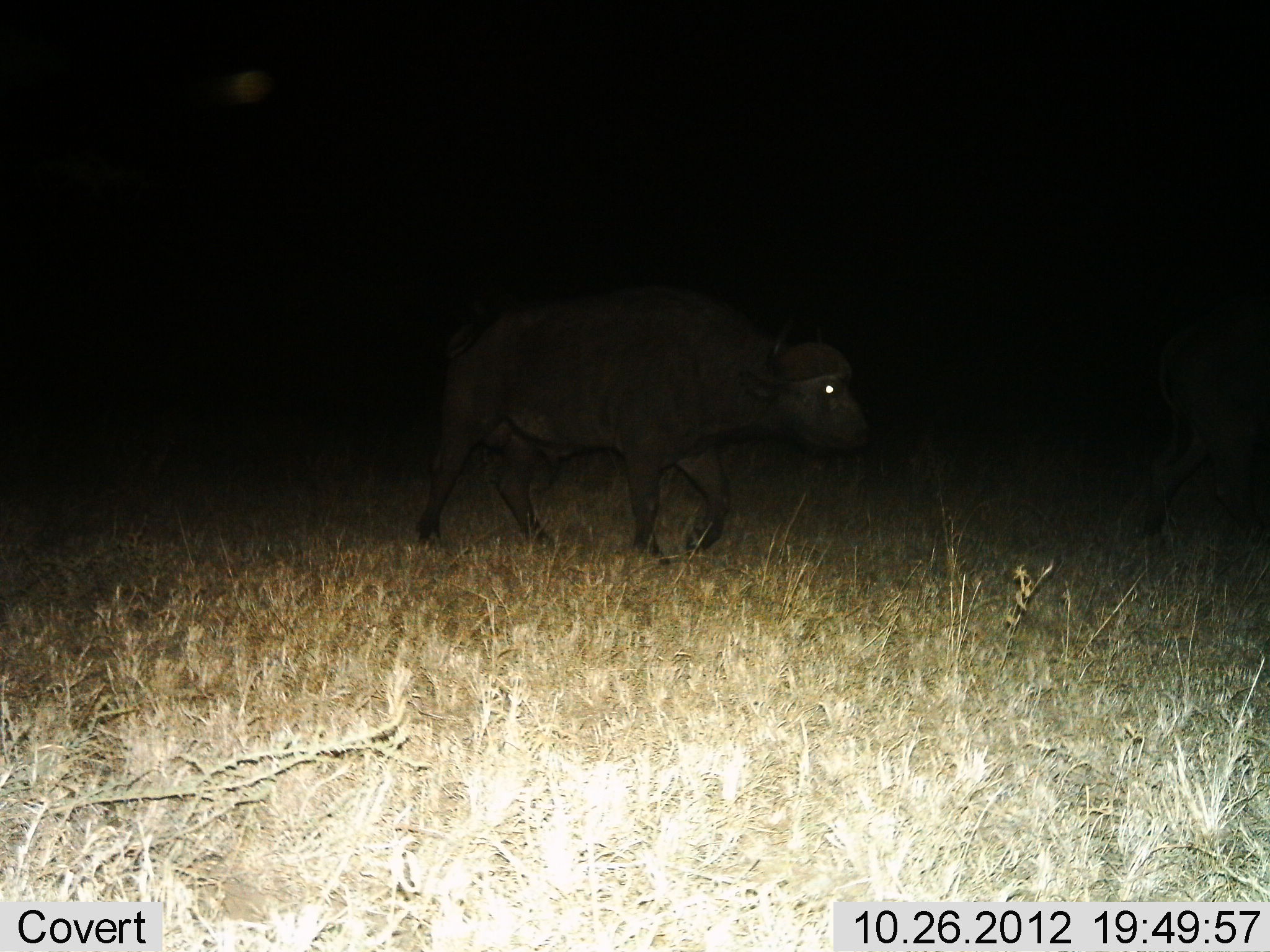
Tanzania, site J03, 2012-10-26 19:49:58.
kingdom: Animalia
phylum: Chordata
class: Mammalia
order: Artiodactyla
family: Bovidae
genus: Syncerus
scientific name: Syncerus caffer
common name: cape buffalo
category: buffalo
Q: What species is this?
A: Buffalo (cape buffalo) (Syncerus caffer).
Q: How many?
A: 1.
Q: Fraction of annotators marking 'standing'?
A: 30%.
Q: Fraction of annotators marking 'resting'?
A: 0%.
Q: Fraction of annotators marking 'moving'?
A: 70%.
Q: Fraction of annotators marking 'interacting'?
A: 0%.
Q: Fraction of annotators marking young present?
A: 0%.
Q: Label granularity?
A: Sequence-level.